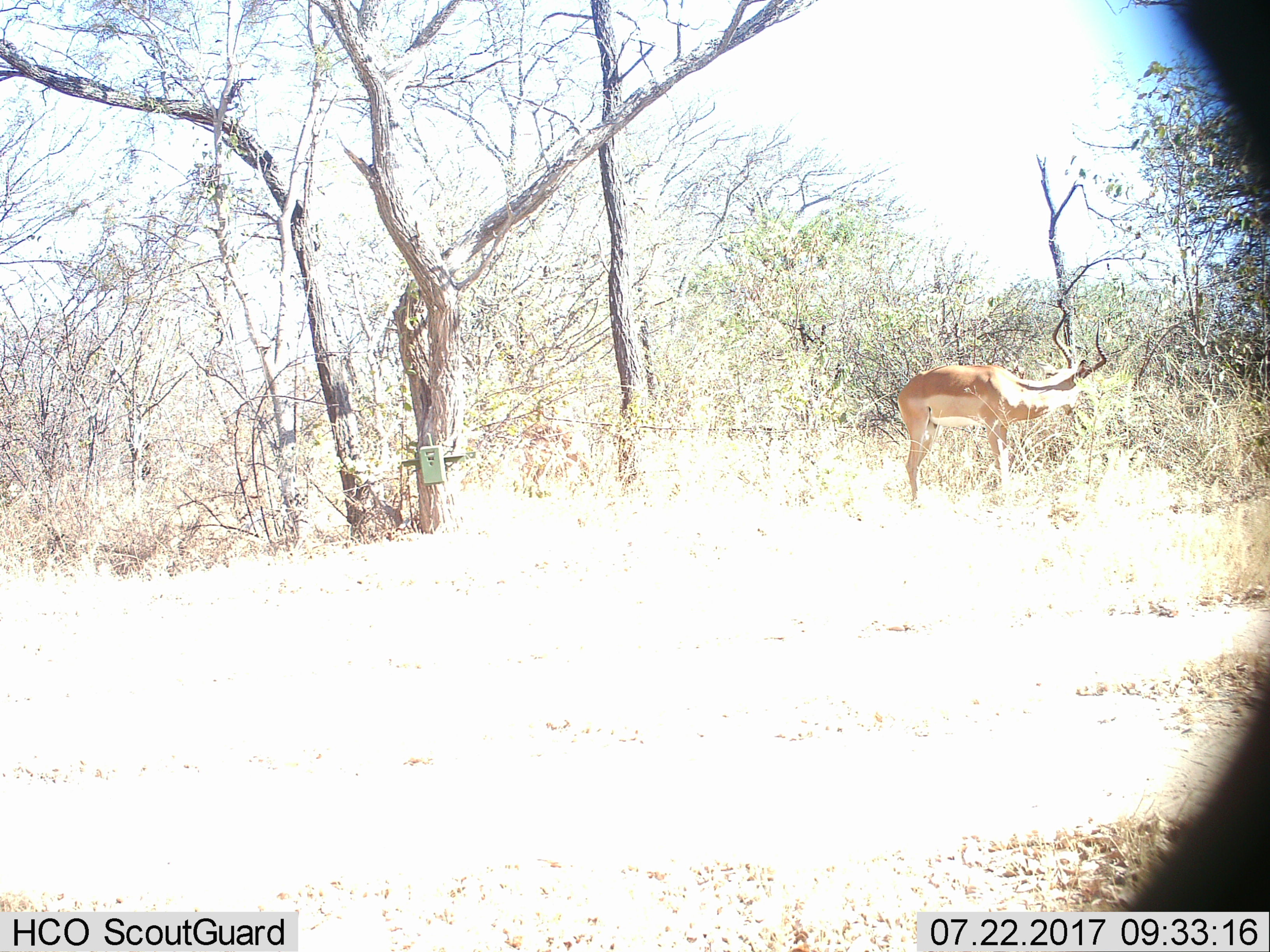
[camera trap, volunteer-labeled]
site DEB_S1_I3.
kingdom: Animalia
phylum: Chordata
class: Mammalia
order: Artiodactyla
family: Bovidae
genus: Aepyceros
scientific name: Aepyceros melampus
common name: impala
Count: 1.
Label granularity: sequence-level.